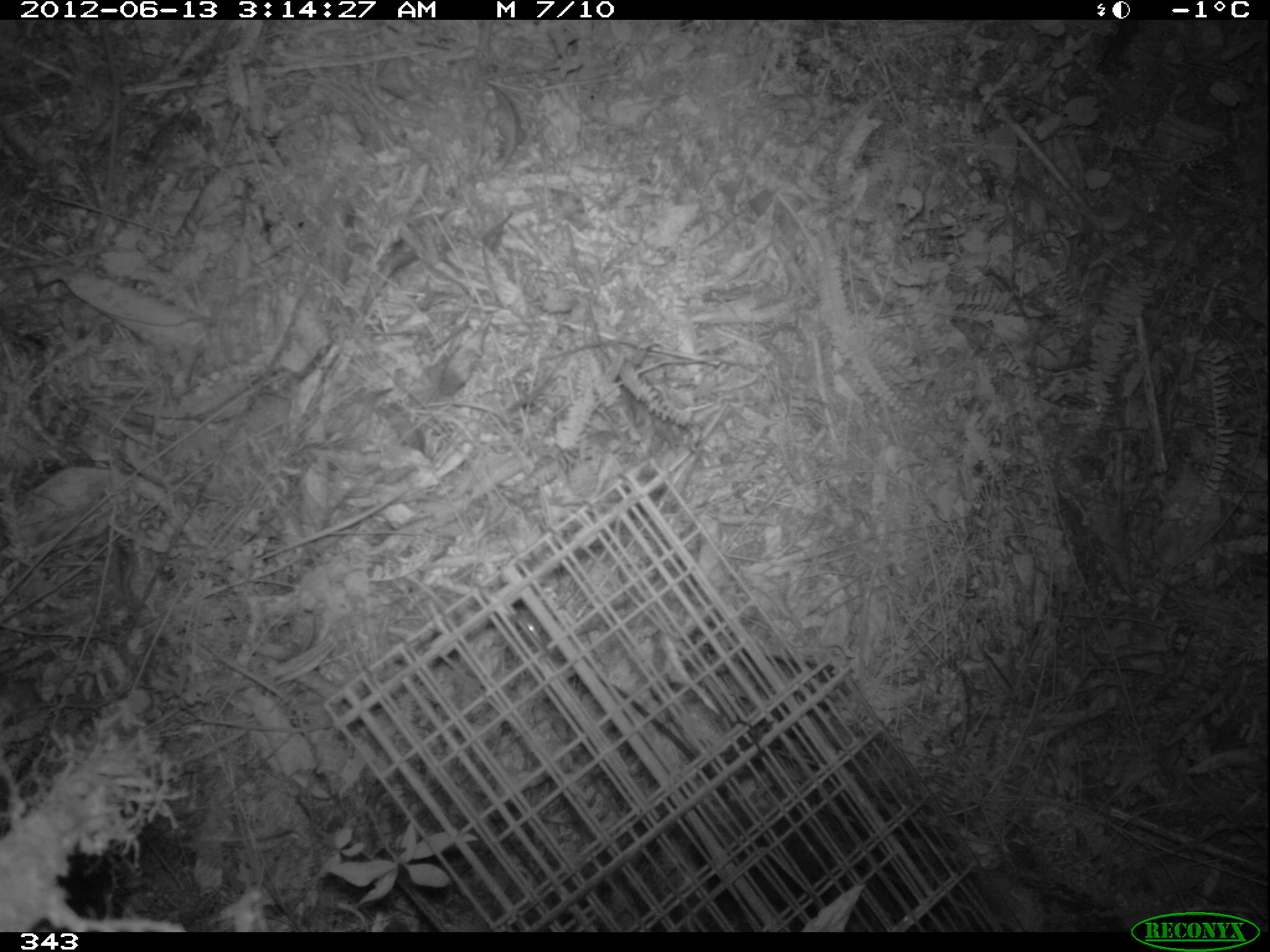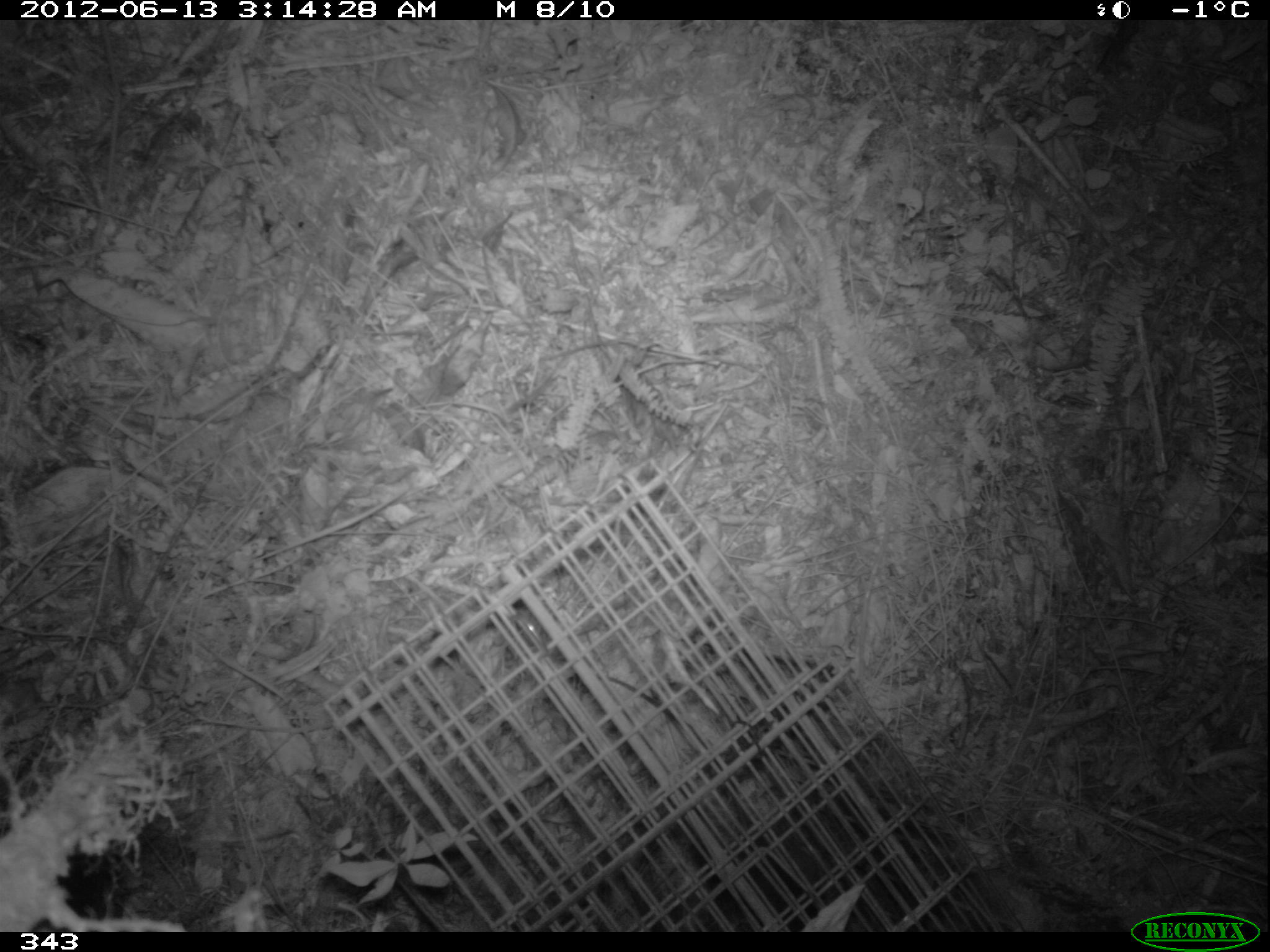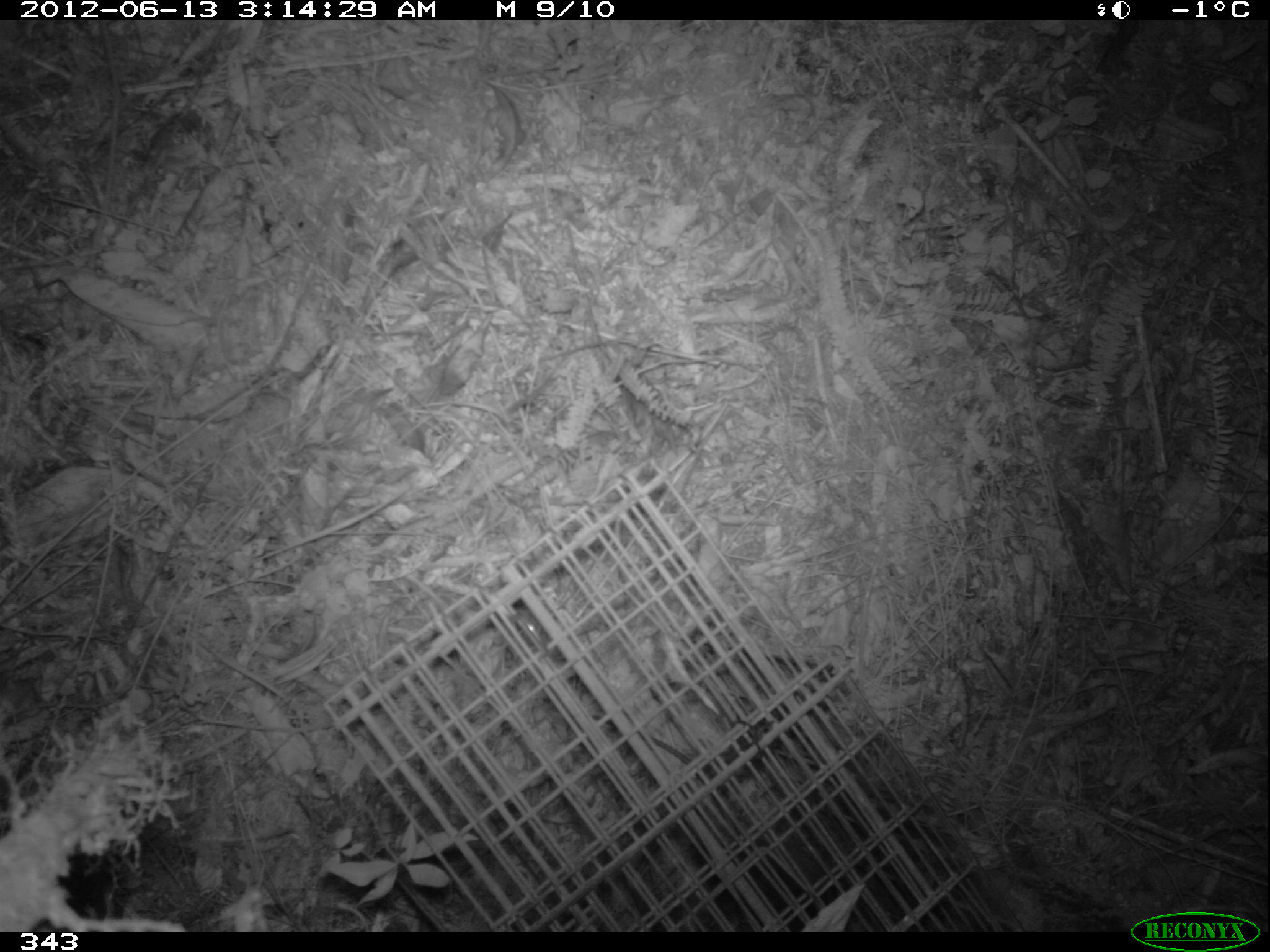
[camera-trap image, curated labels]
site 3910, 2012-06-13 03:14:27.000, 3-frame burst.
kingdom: Animalia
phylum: Chordata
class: Mammalia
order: Rodentia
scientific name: Rodentia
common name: rodents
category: unknown rodent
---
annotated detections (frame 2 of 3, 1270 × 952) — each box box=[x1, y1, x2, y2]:
unknown rodent: box=[602, 673, 838, 932]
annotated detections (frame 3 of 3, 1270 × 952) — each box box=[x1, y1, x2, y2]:
unknown rodent: box=[592, 714, 842, 932]